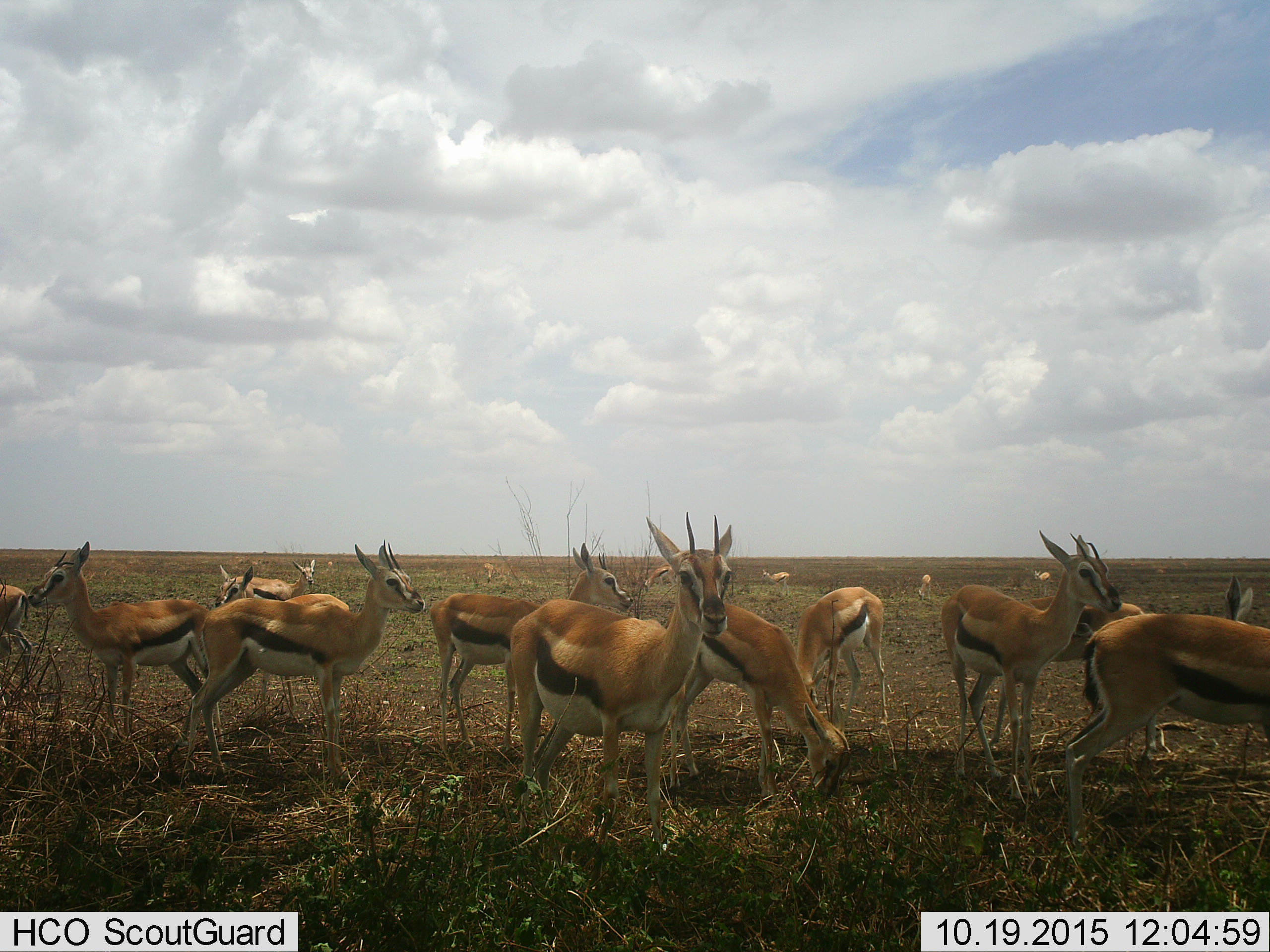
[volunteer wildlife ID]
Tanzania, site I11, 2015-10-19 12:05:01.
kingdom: Animalia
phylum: Chordata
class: Mammalia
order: Artiodactyla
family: Bovidae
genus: Eudorcas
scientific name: Eudorcas thomsonii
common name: thomson's gazelle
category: gazellethomsons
Gazellethomsons (thomson's gazelle) (Eudorcas thomsonii), count 11-50. Behavior (volunteer vote fractions): standing 100%, resting 0%, moving 0%, interacting 10%. Young present (vote fraction): 10%. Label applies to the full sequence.